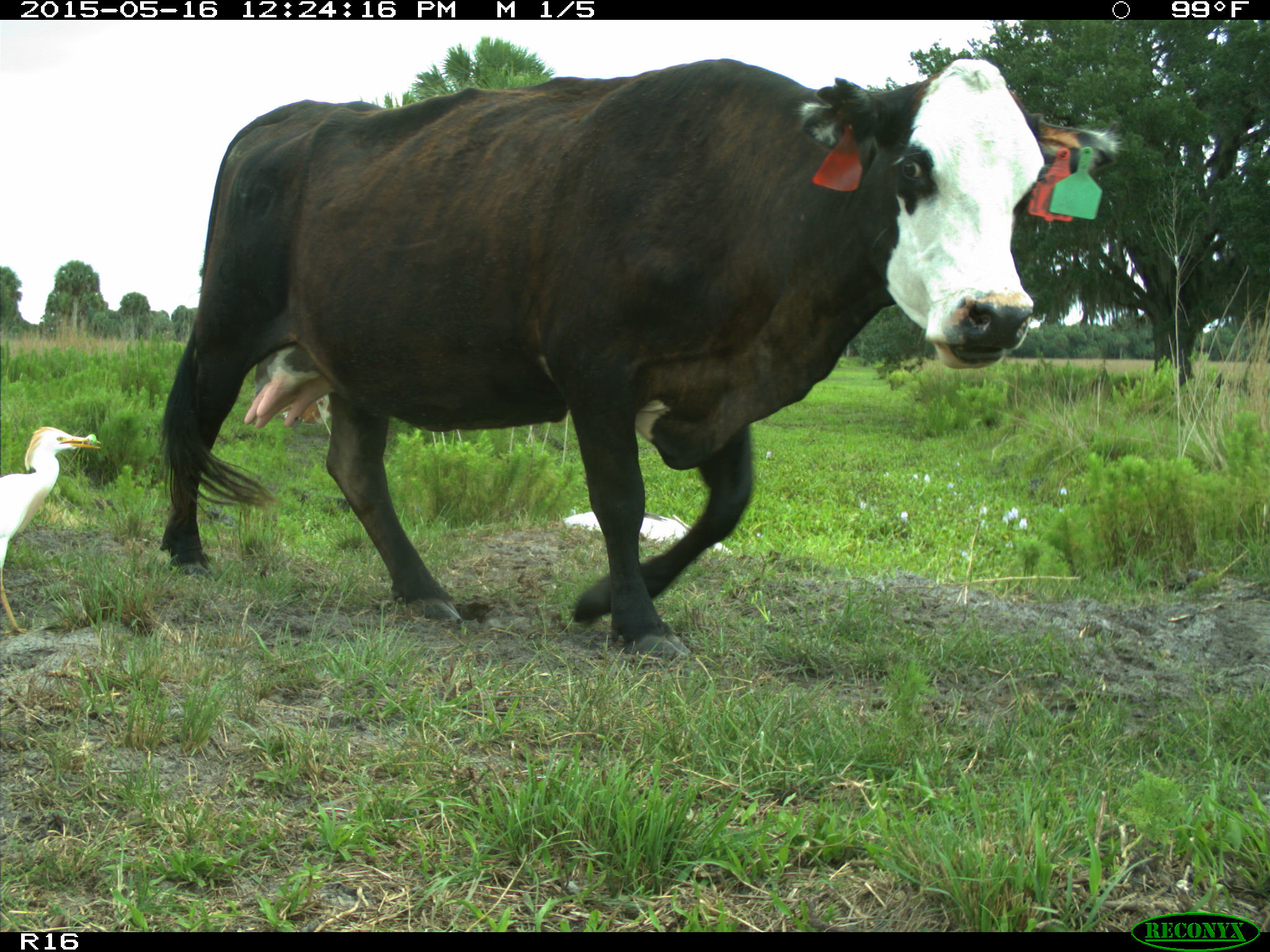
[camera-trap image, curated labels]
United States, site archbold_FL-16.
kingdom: Animalia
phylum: Chordata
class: Mammalia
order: Artiodactyla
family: Bovidae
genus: Bos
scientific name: Bos taurus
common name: domestic cow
Bos taurus (domestic cow).